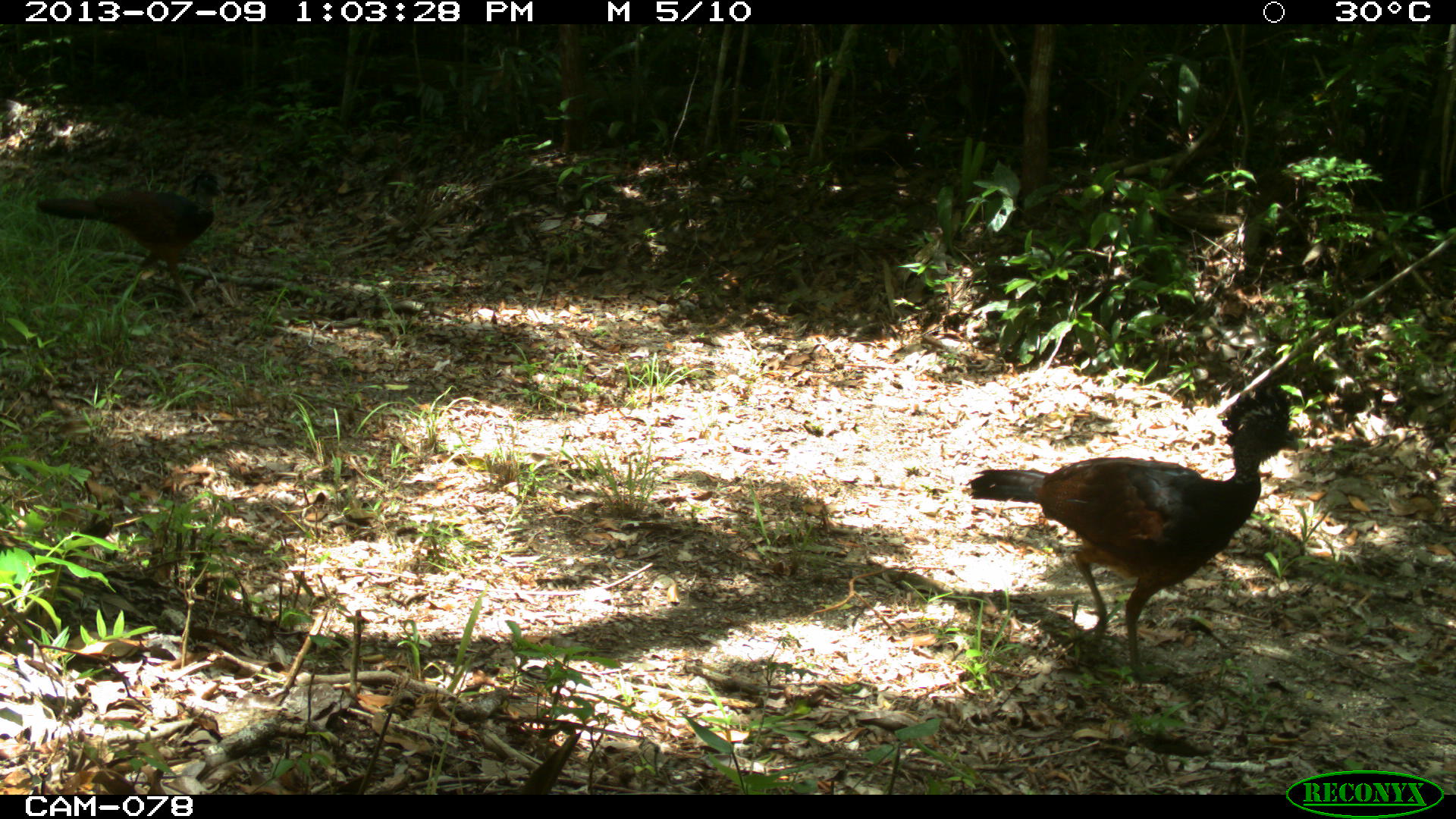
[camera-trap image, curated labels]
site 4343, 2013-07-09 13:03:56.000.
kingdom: Animalia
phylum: Chordata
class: Aves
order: Galliformes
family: Cracidae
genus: Crax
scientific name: Crax rubra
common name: great curassow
Crax rubra (great curassow), count 2, sex female.